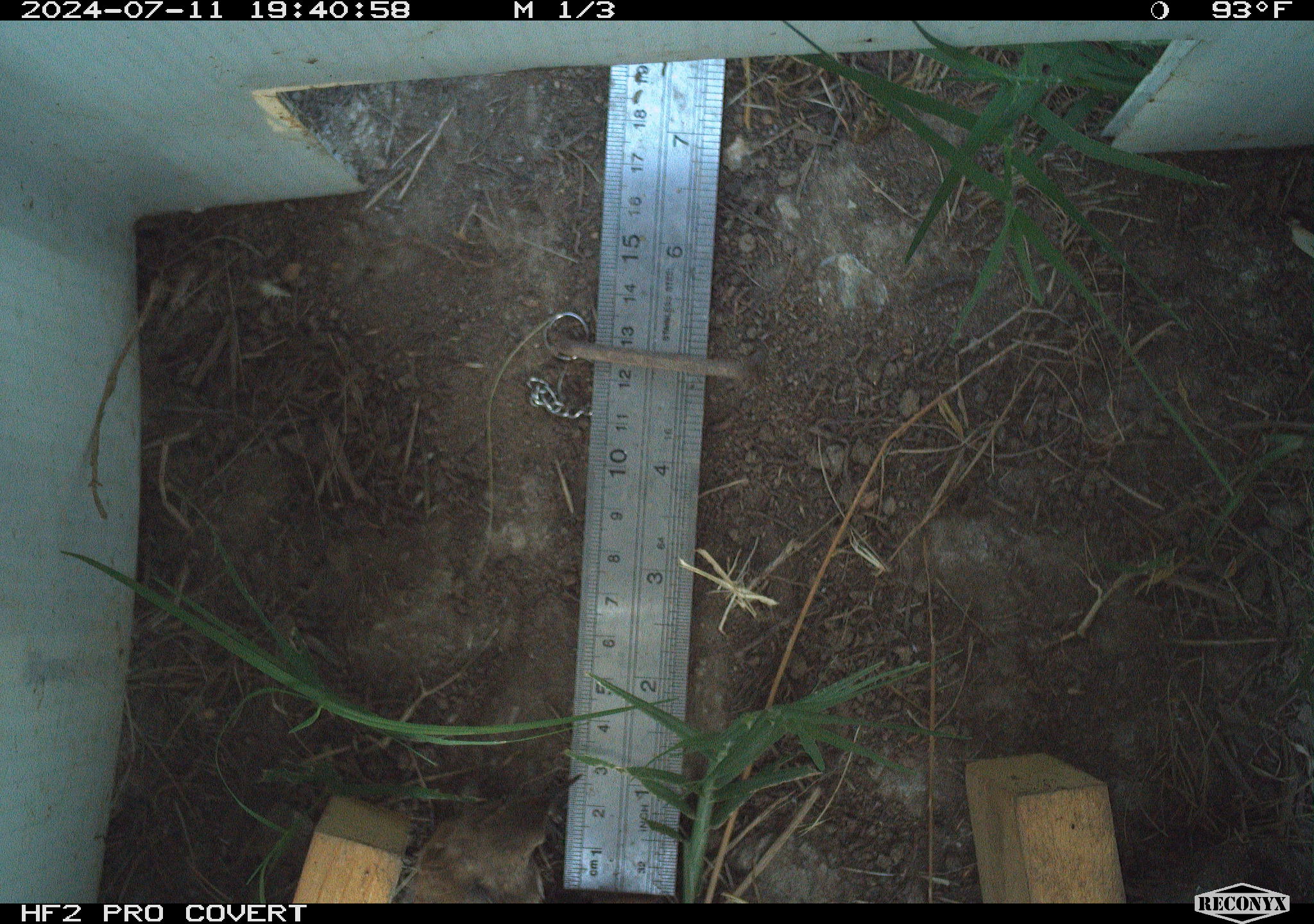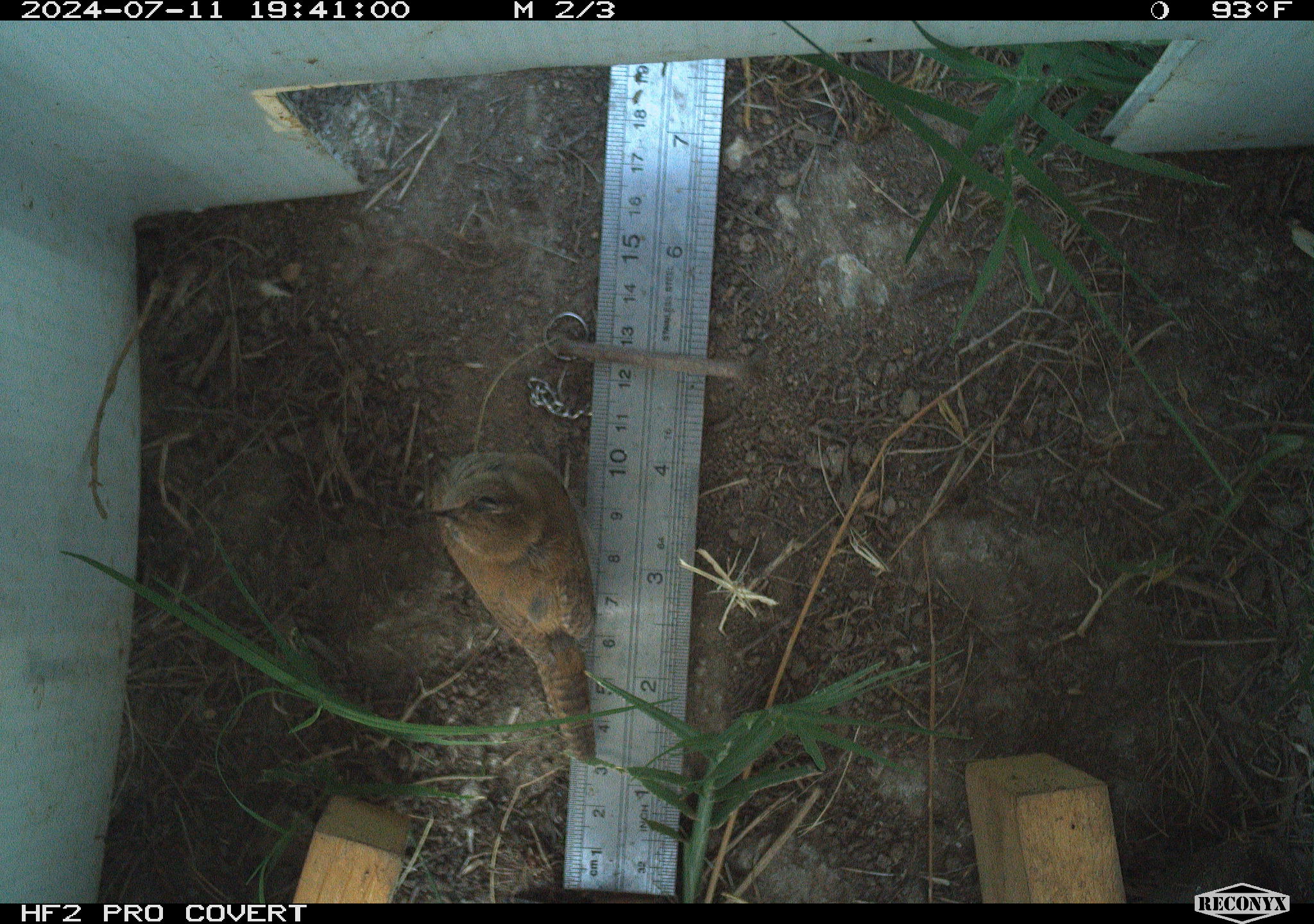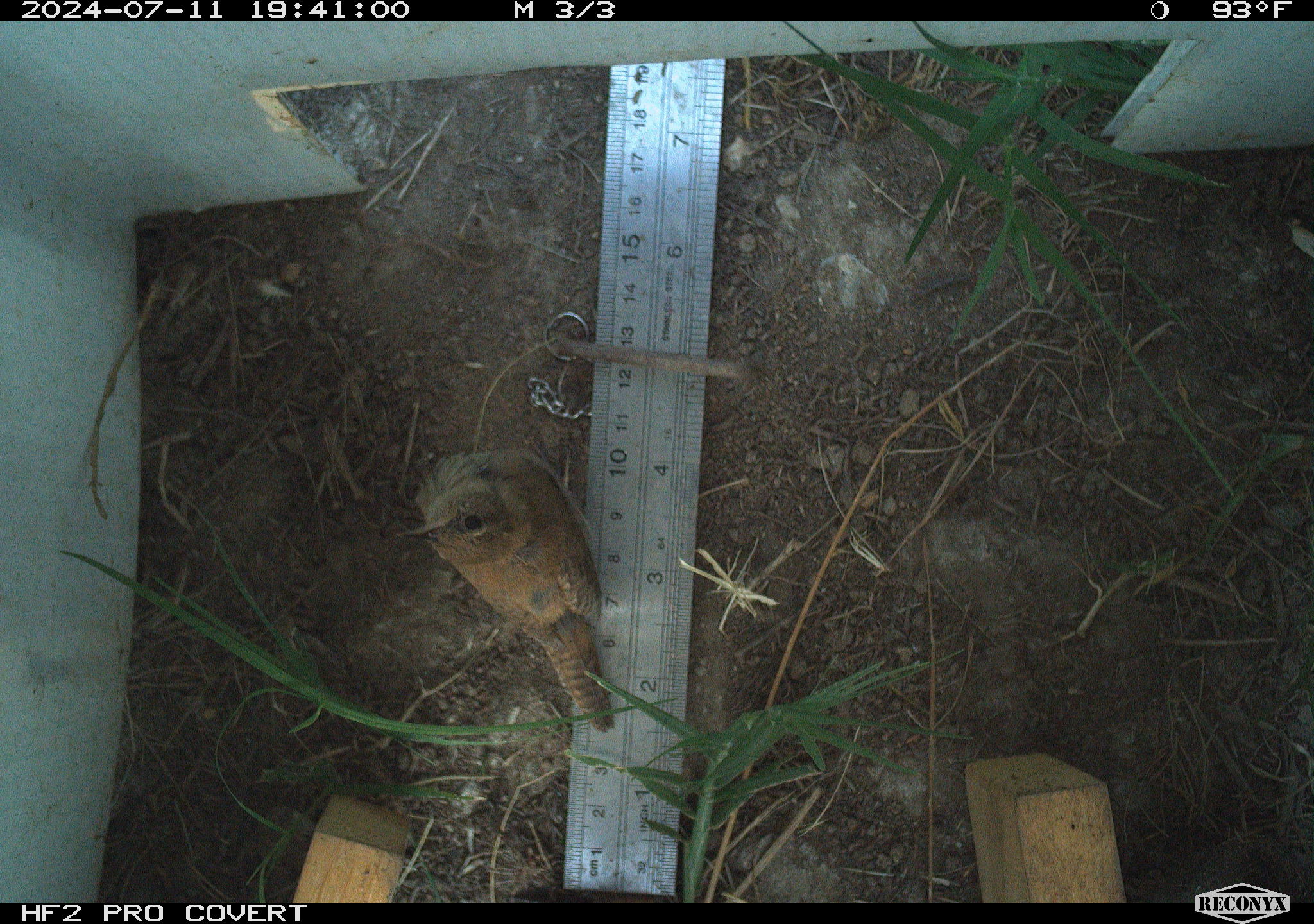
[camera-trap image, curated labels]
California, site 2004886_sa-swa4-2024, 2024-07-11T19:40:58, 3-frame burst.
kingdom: Animalia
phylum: Chordata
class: Aves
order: Passeriformes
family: Troglodytidae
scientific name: Troglodytidae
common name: wren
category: troglodytidae family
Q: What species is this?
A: Troglodytidae family (wren) (Troglodytidae).